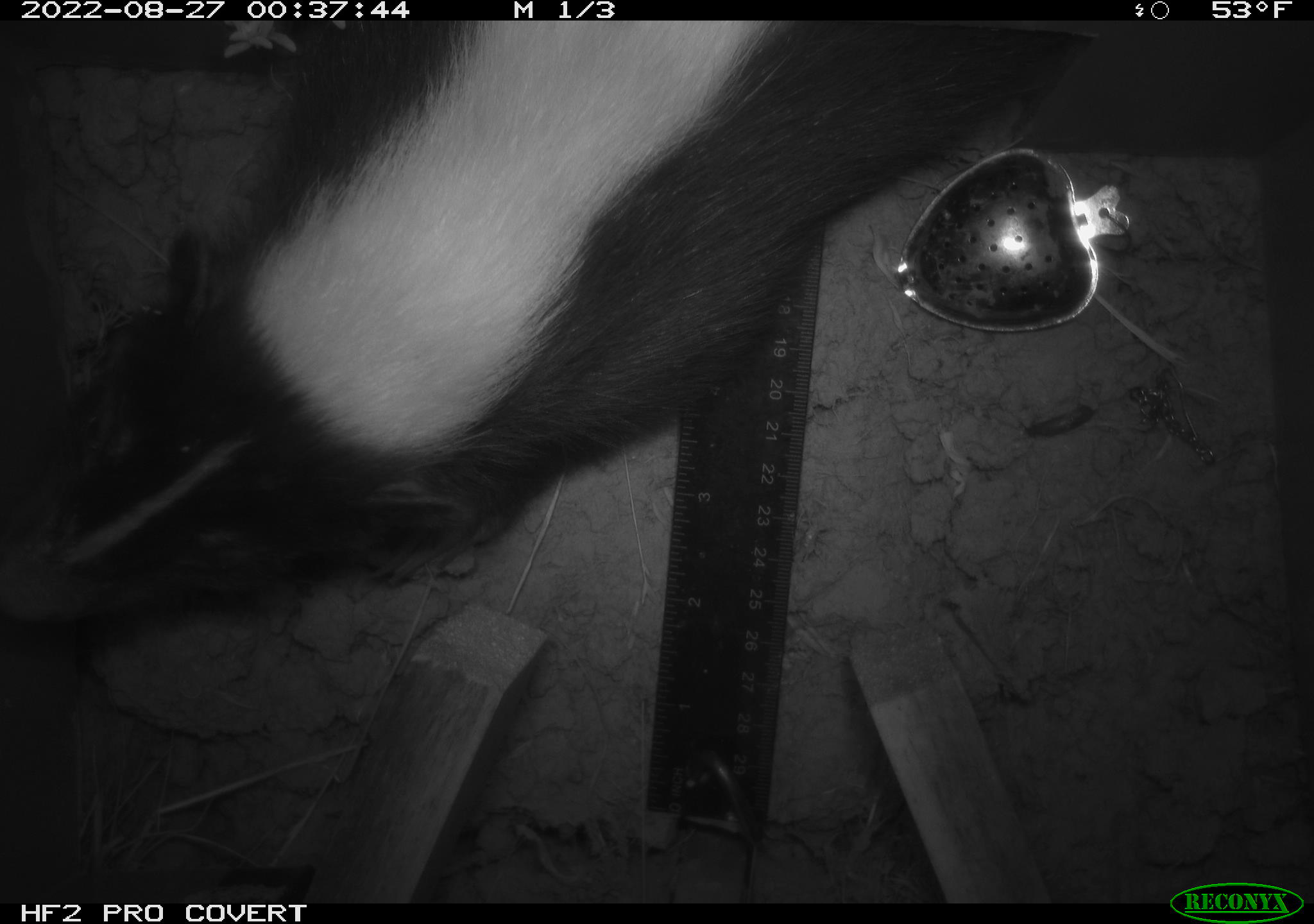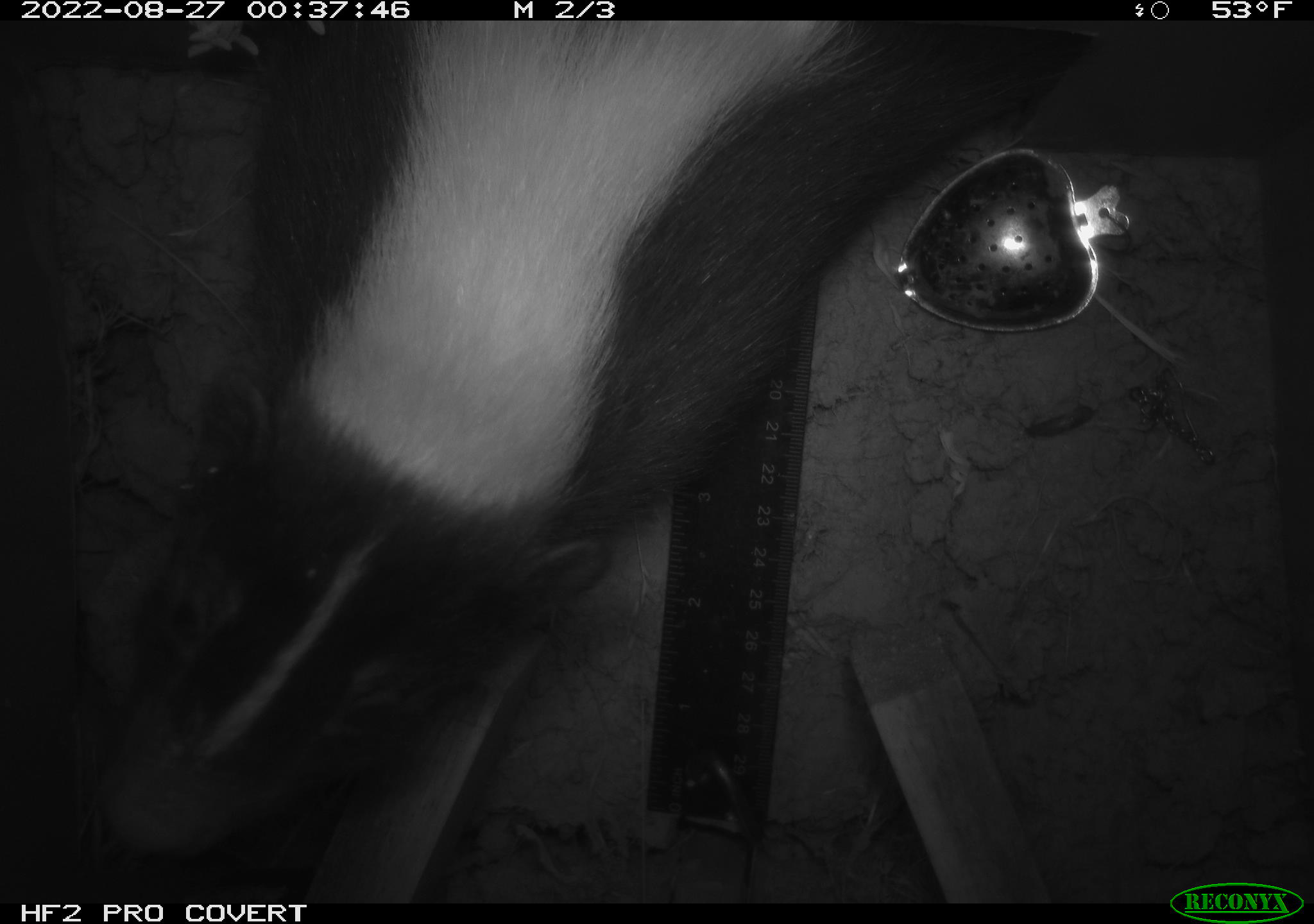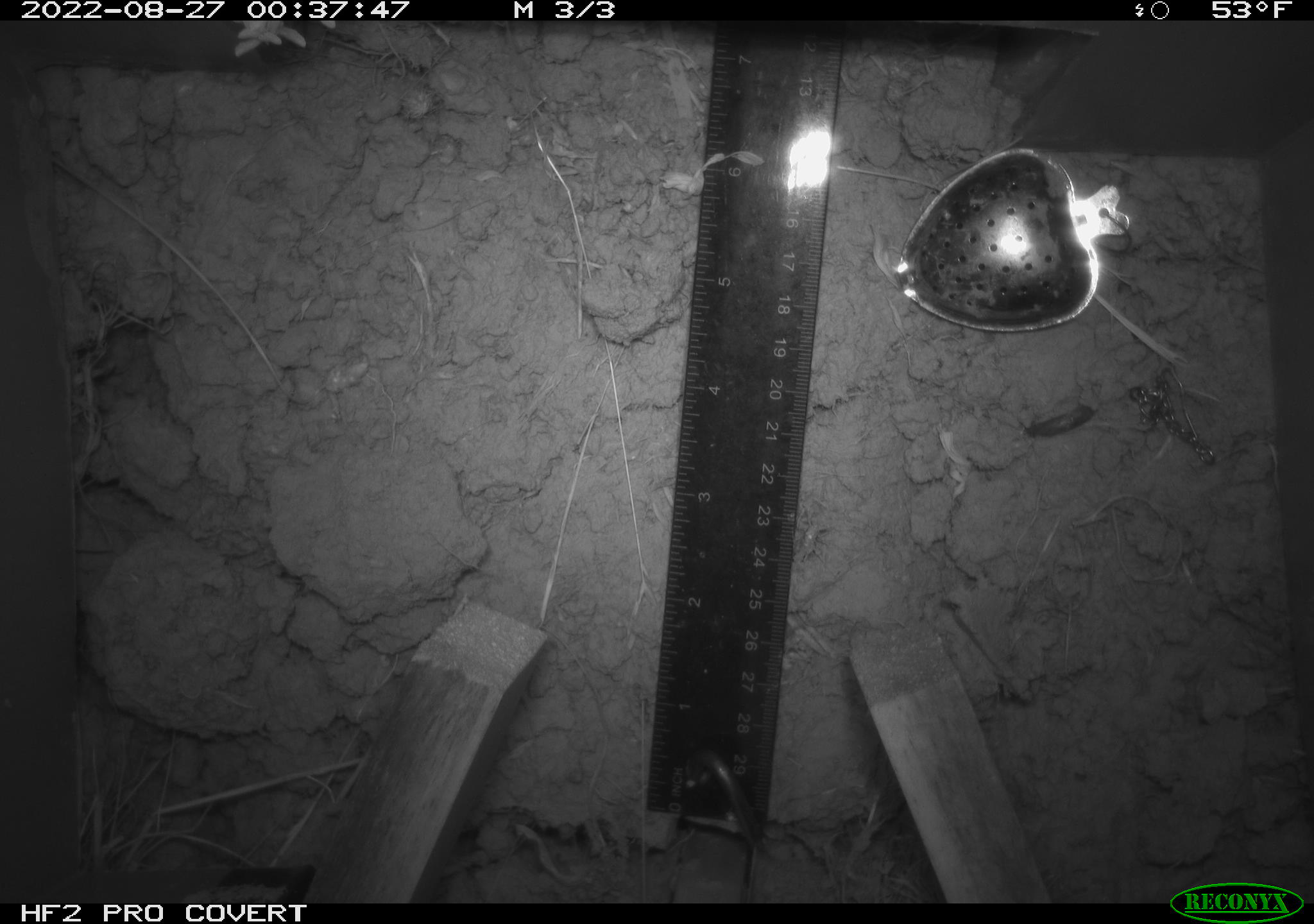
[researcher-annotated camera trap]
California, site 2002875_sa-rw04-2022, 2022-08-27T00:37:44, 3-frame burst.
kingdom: Animalia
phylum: Chordata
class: Mammalia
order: Carnivora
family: Mephitidae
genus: Mephitis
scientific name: Mephitis mephitis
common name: striped skunk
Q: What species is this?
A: Striped skunk (Mephitis mephitis).